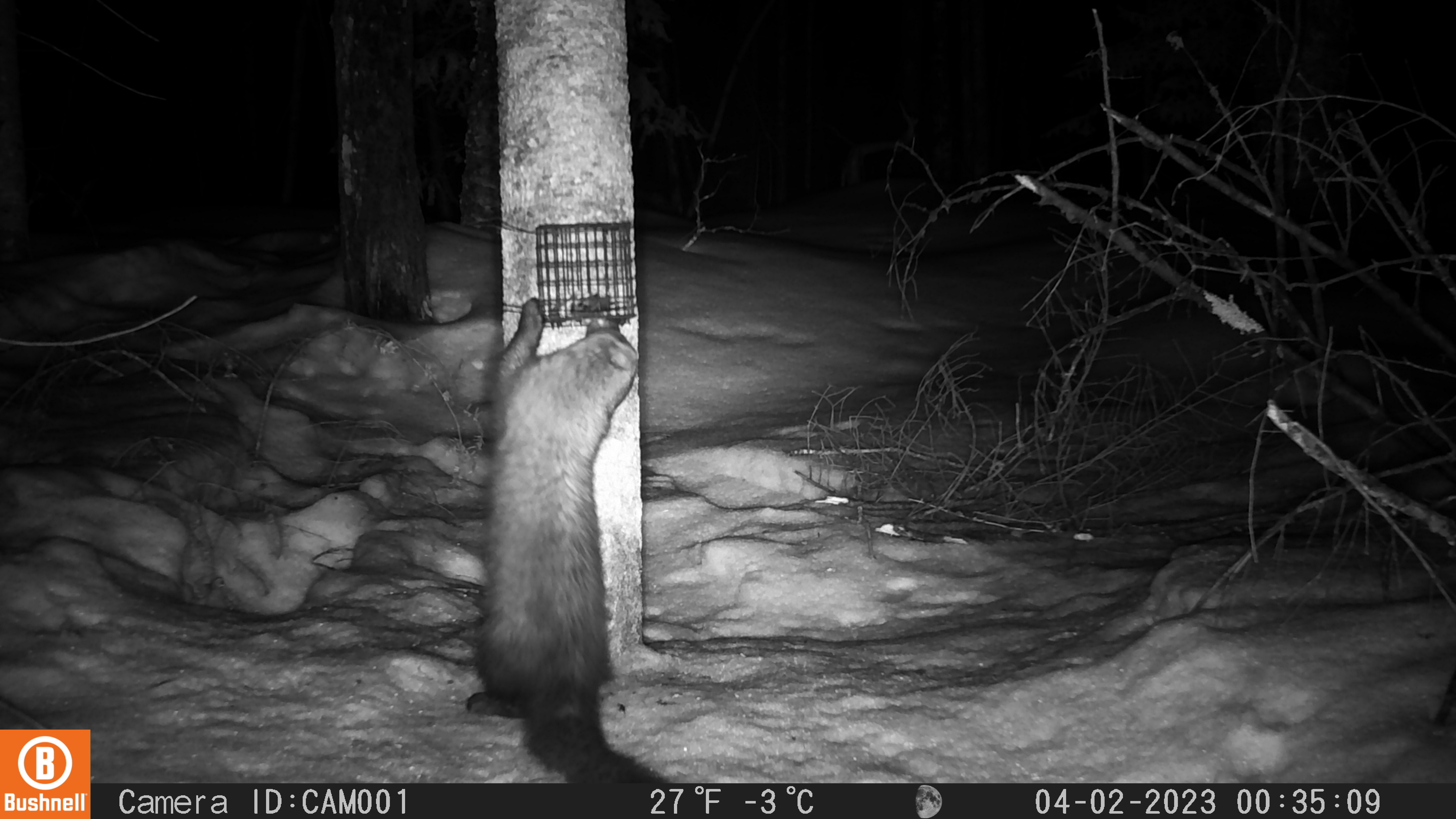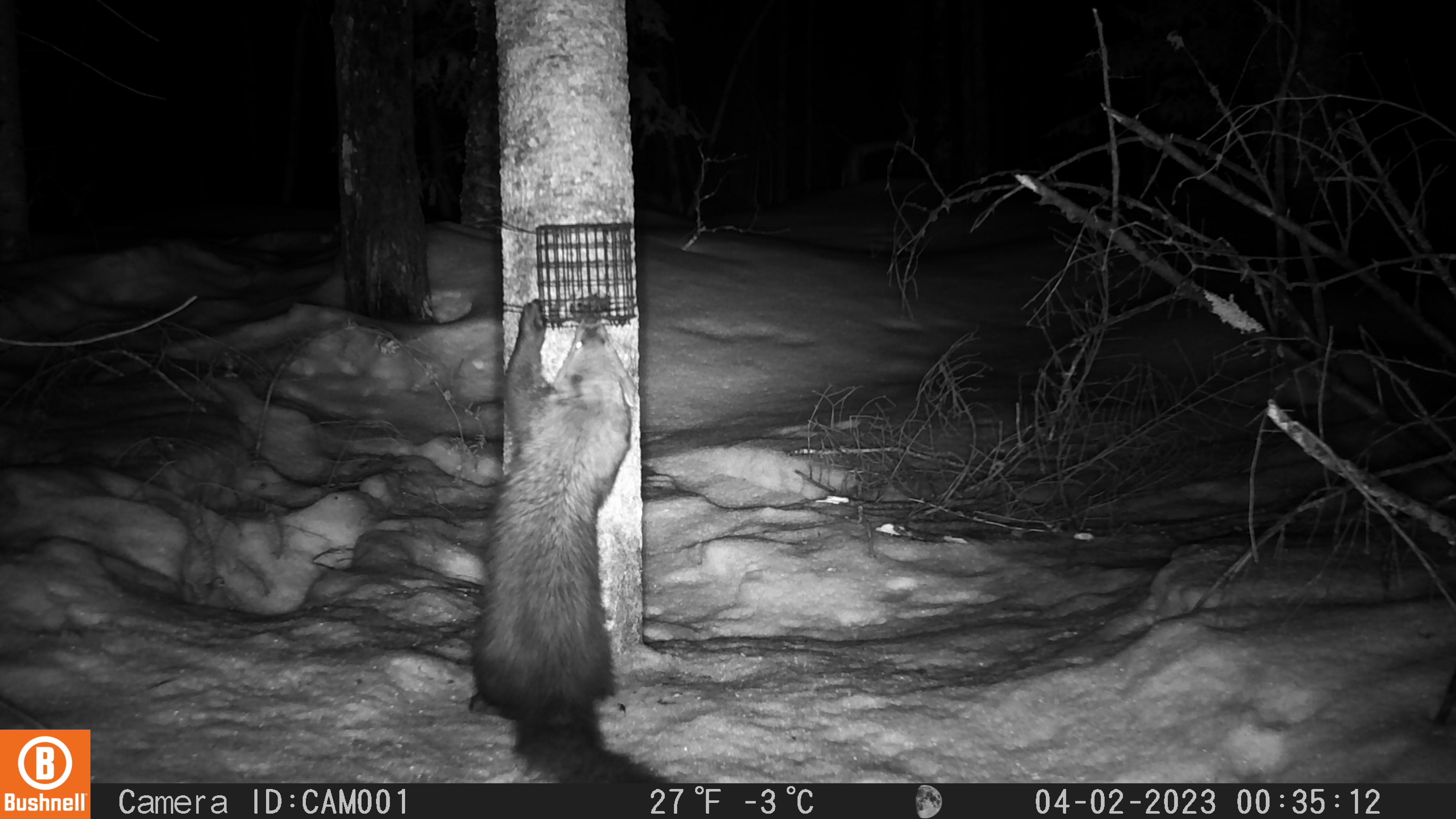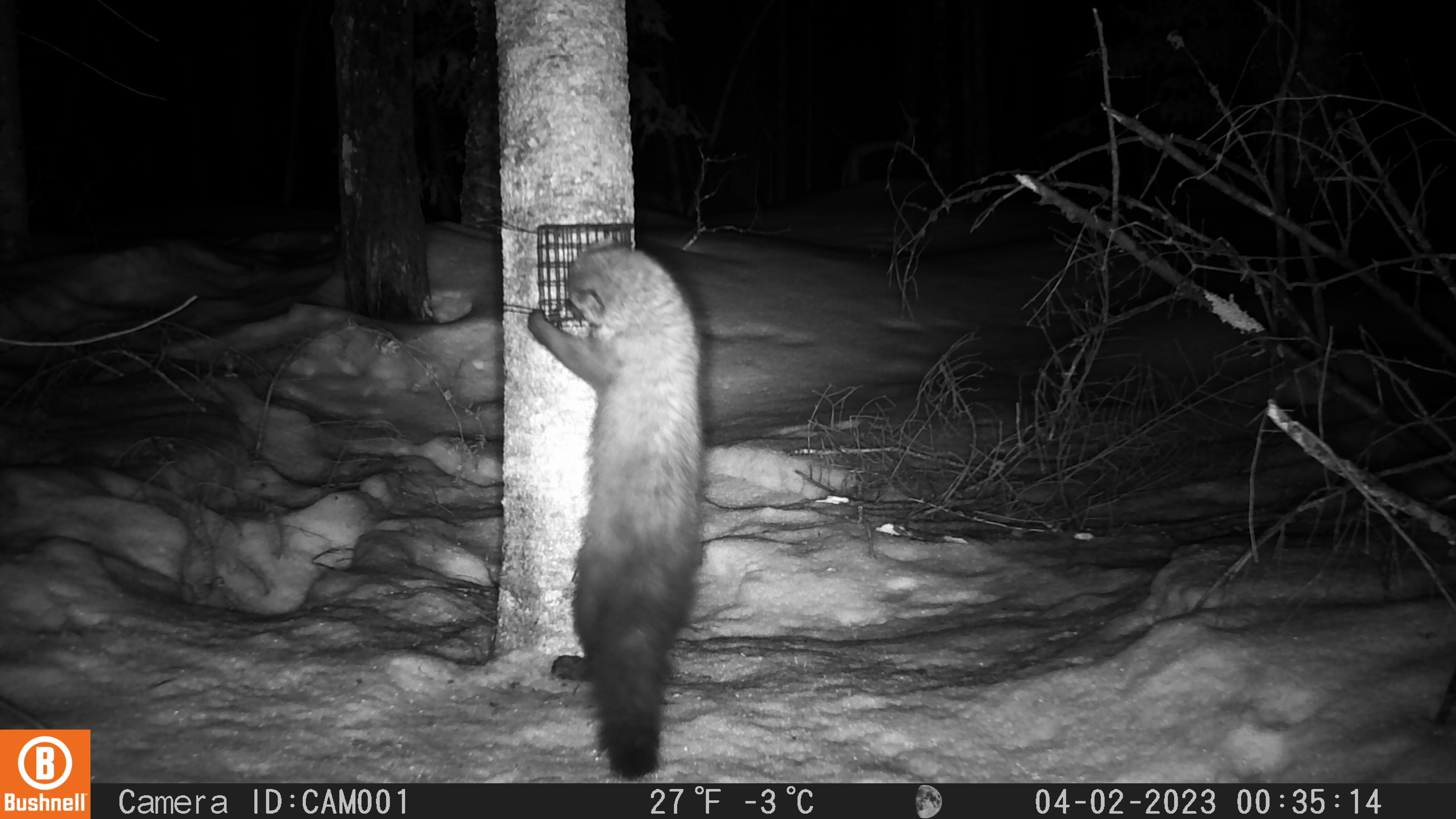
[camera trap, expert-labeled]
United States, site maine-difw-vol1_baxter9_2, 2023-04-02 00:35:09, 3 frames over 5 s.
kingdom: Animalia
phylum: Chordata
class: Mammalia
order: Carnivora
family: Mustelidae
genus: Pekania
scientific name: Pekania pennanti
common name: fisher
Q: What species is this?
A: Fisher (Pekania pennanti).